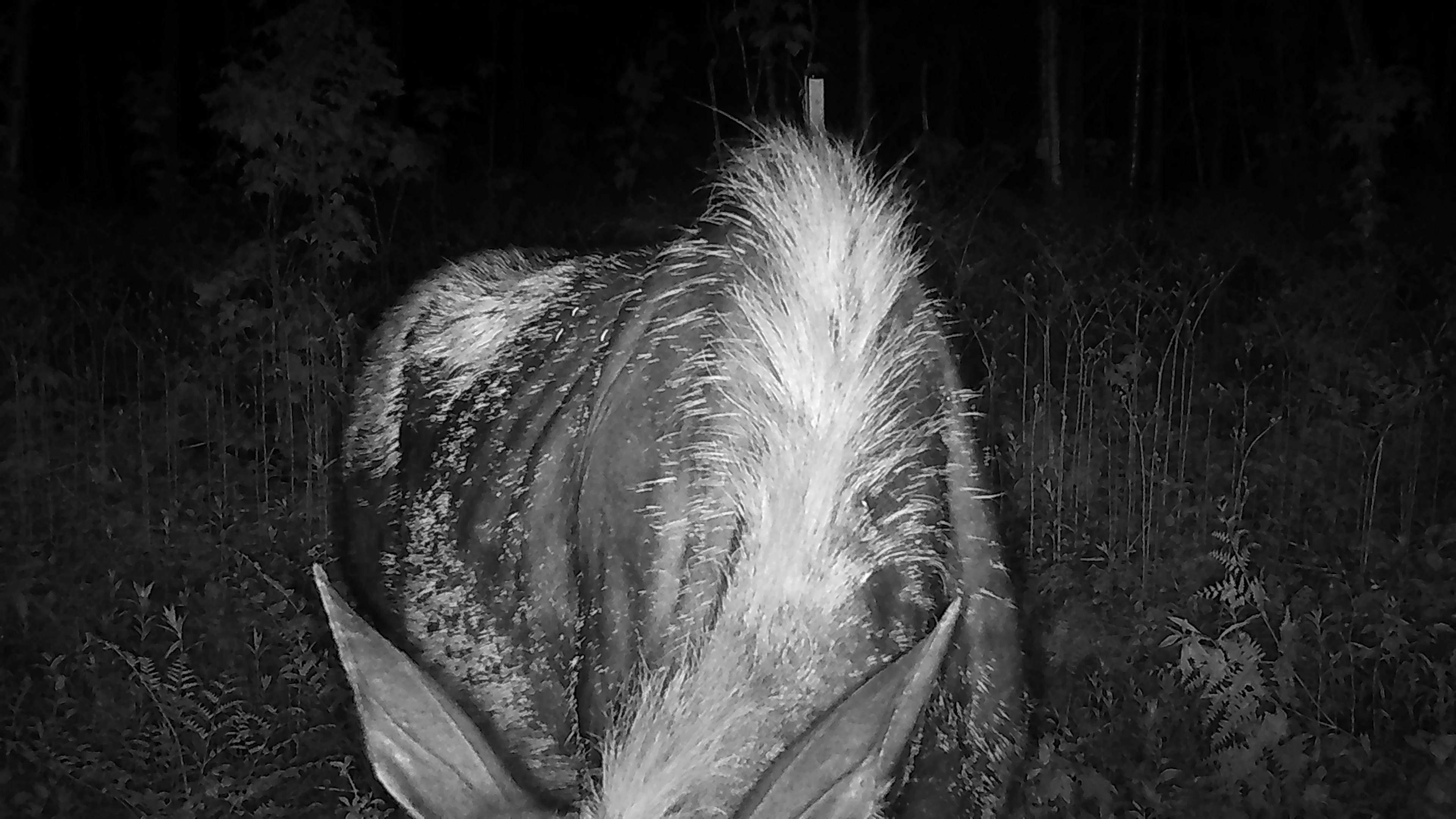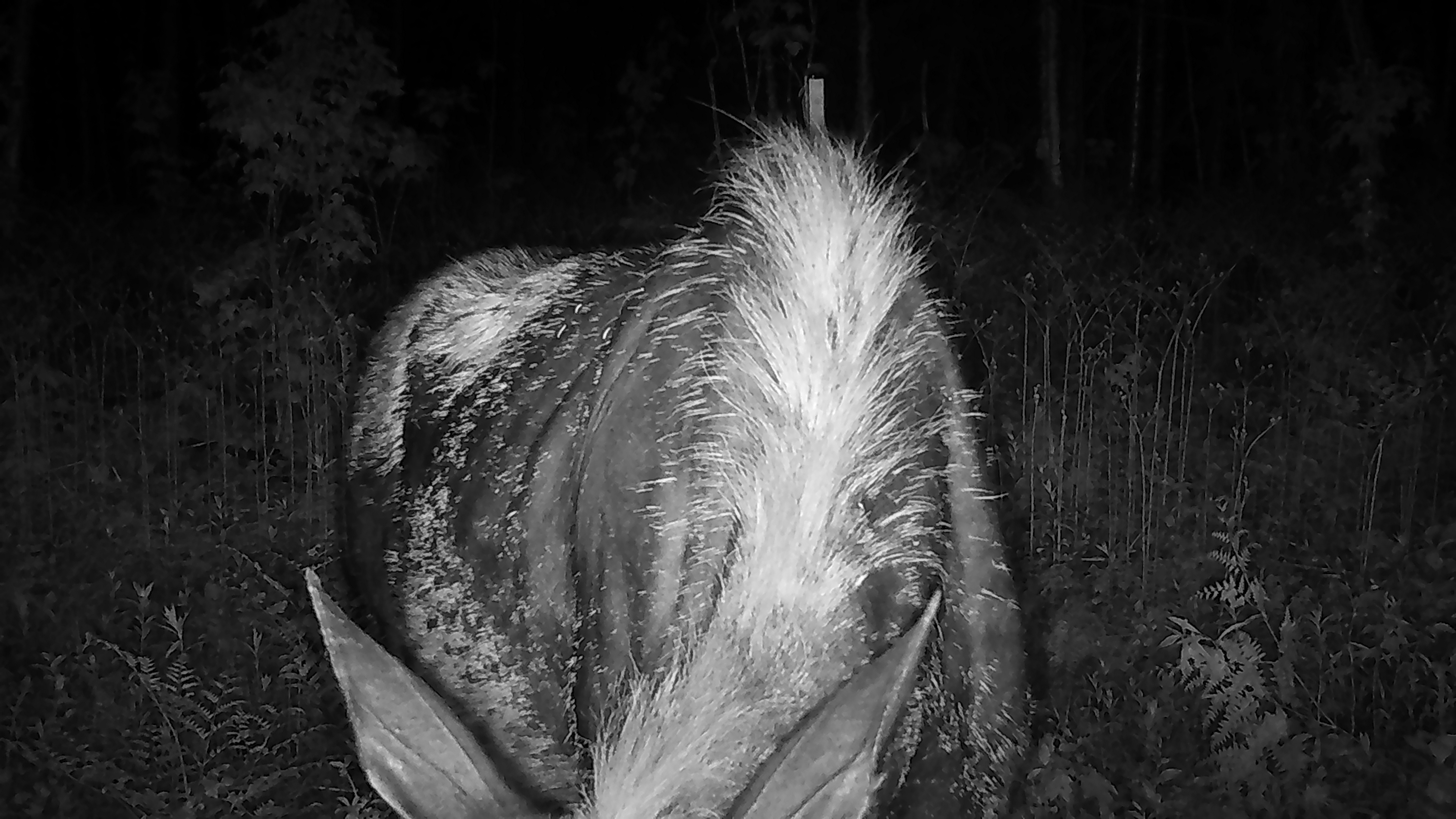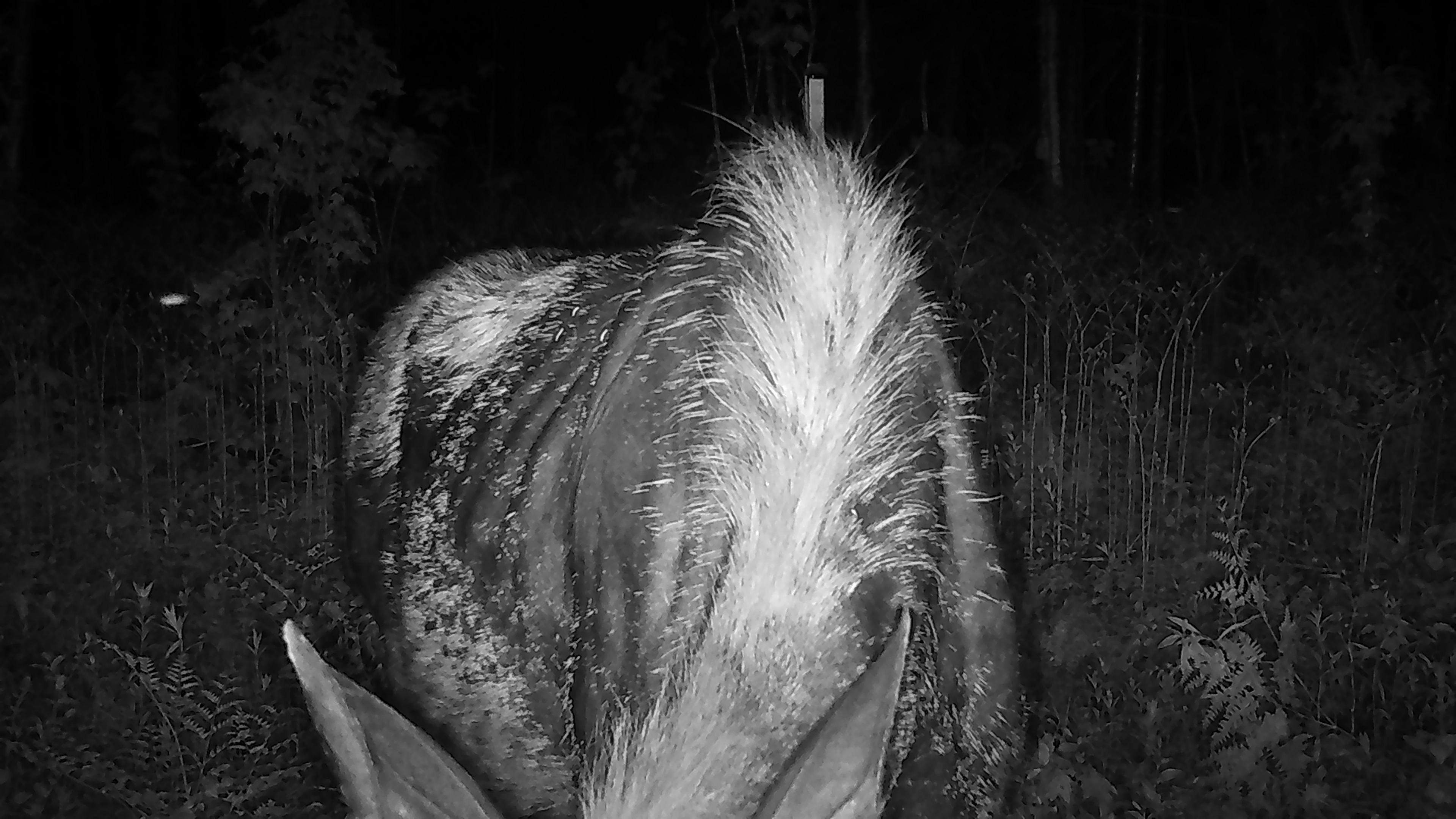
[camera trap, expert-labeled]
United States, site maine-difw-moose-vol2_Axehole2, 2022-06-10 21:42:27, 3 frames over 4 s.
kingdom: Animalia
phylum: Chordata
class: Mammalia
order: Artiodactyla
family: Cervidae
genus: Alces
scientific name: Alces alces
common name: moose